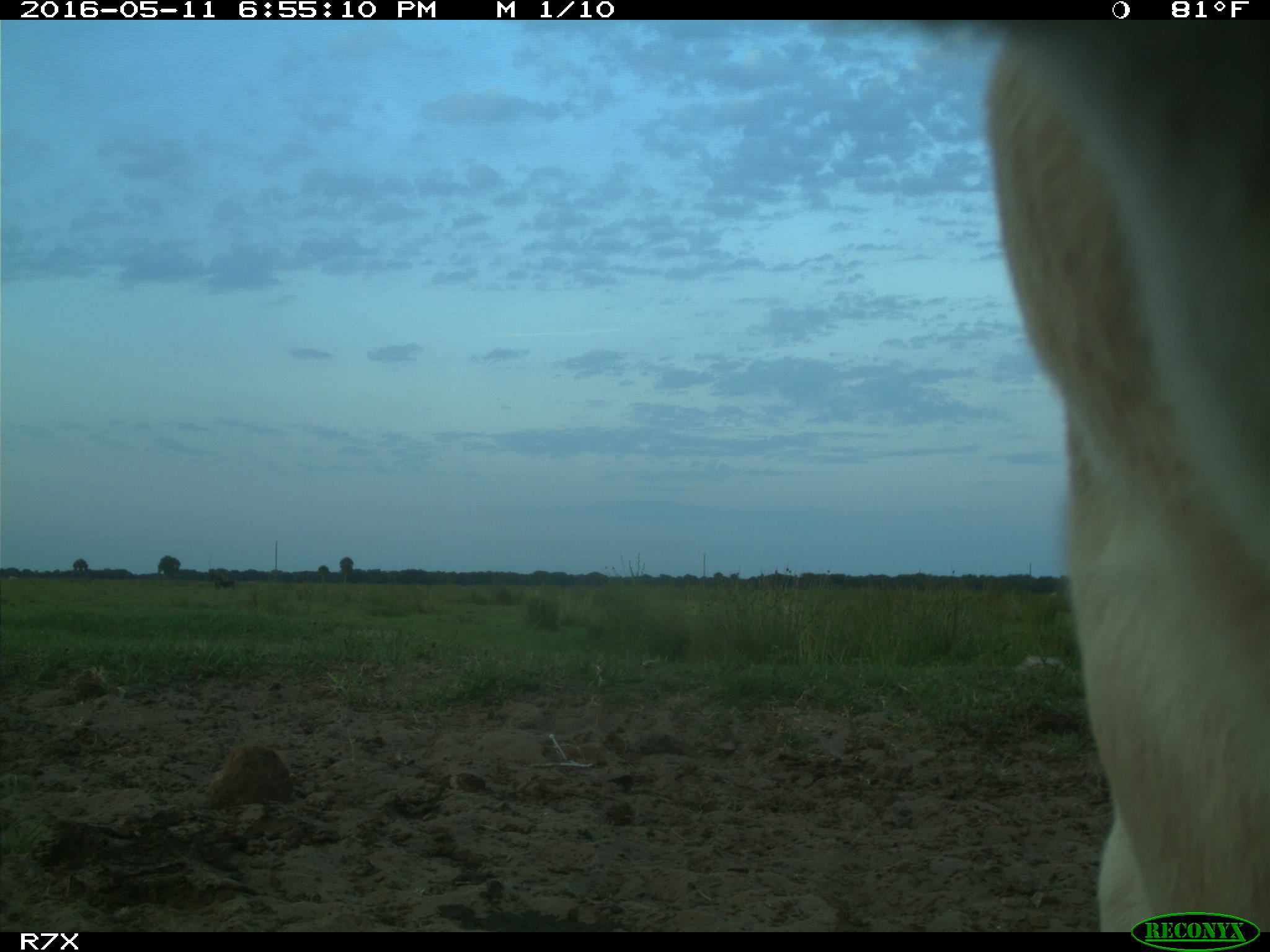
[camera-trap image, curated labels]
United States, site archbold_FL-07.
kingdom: Animalia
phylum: Chordata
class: Mammalia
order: Artiodactyla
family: Bovidae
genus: Bos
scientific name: Bos taurus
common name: domestic cow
Bos taurus (domestic cow).